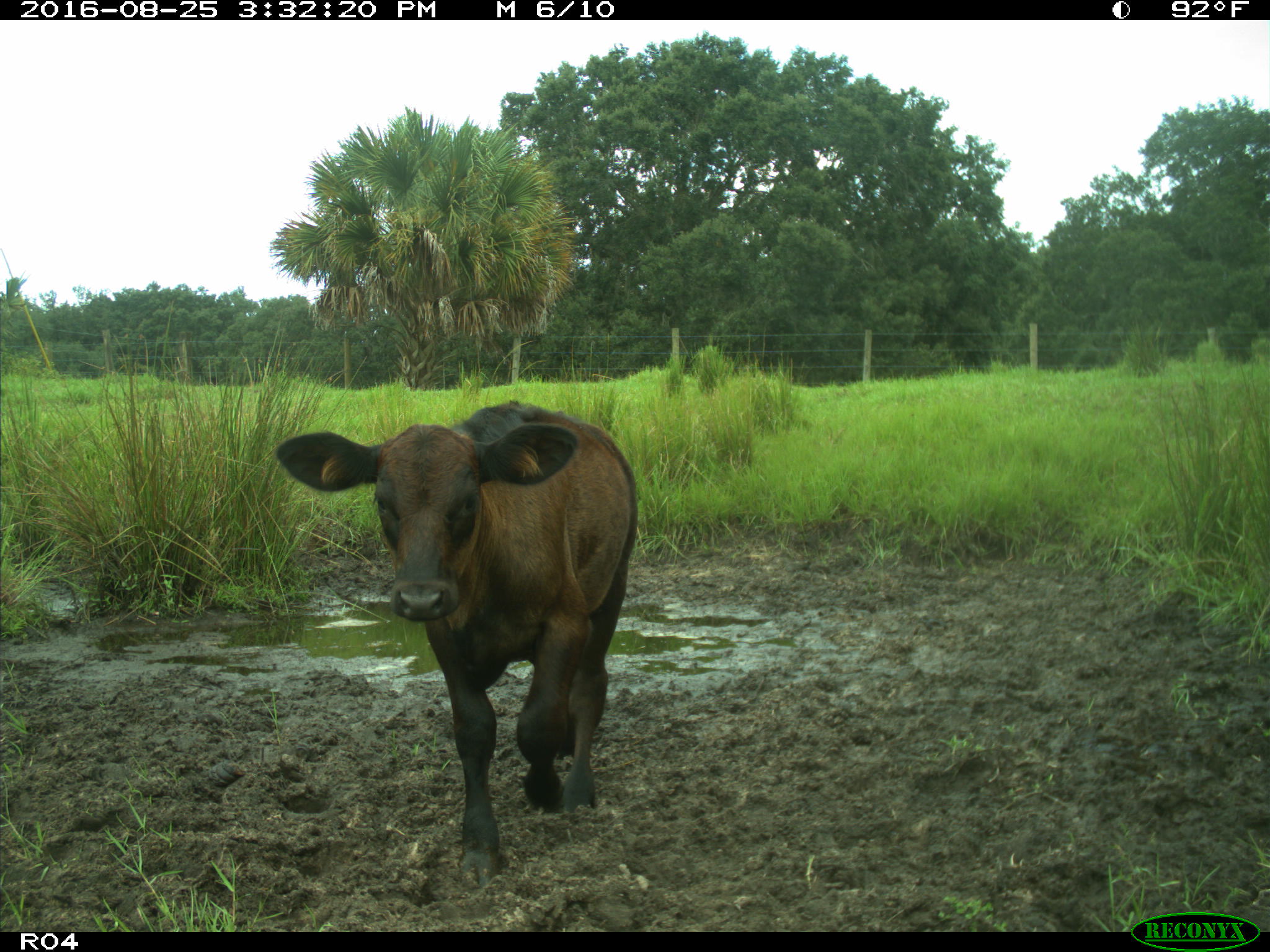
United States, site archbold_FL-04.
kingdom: Animalia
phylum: Chordata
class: Mammalia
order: Artiodactyla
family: Bovidae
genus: Bos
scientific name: Bos taurus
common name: domestic cow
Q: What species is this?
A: Bos taurus (domestic cow).